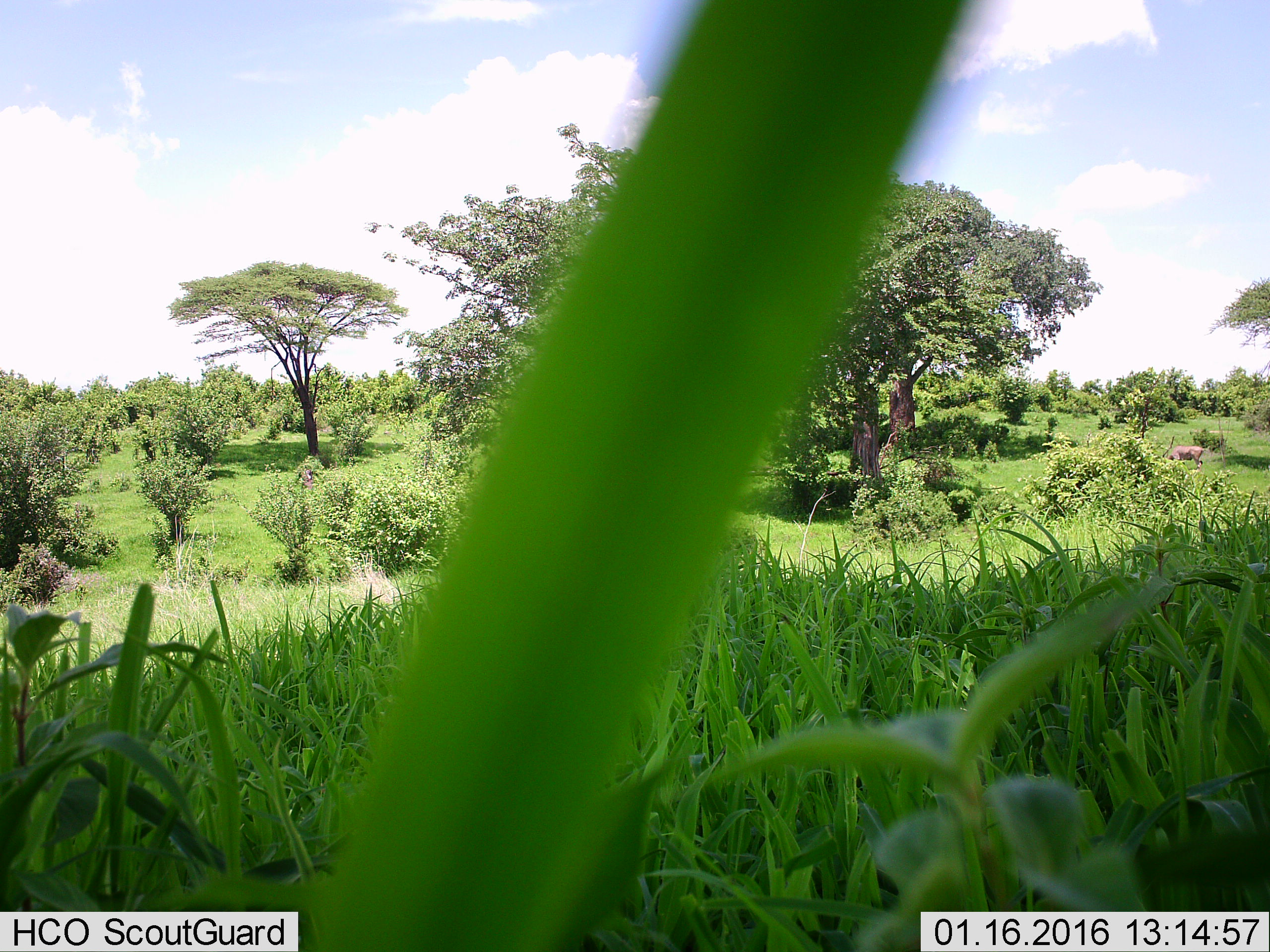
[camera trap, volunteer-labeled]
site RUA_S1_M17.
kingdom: Animalia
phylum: Chordata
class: Mammalia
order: Artiodactyla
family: Bovidae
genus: Tragelaphus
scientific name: Tragelaphus oryx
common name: eland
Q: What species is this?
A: Eland (Tragelaphus oryx).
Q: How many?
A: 1.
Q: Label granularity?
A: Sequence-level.